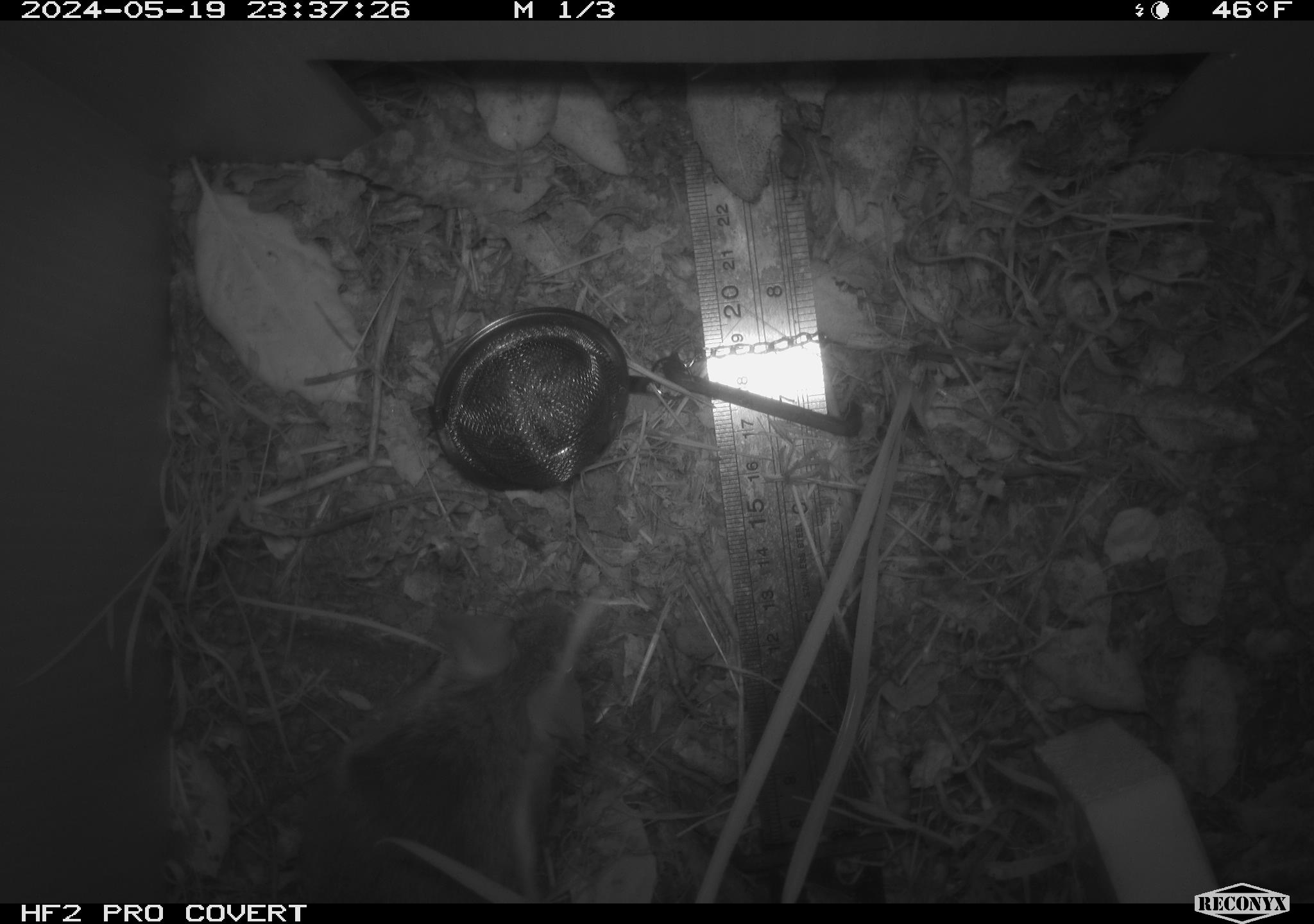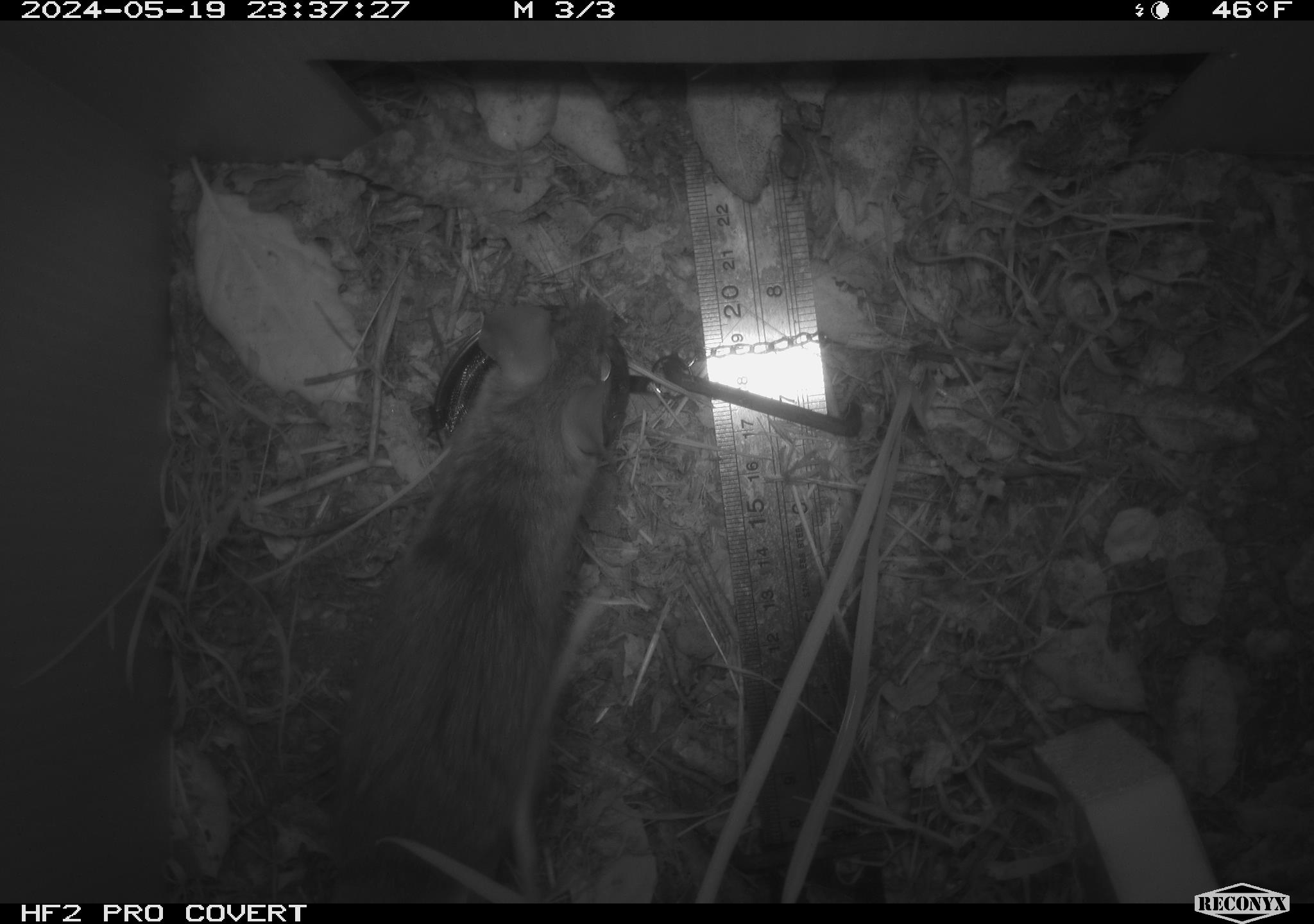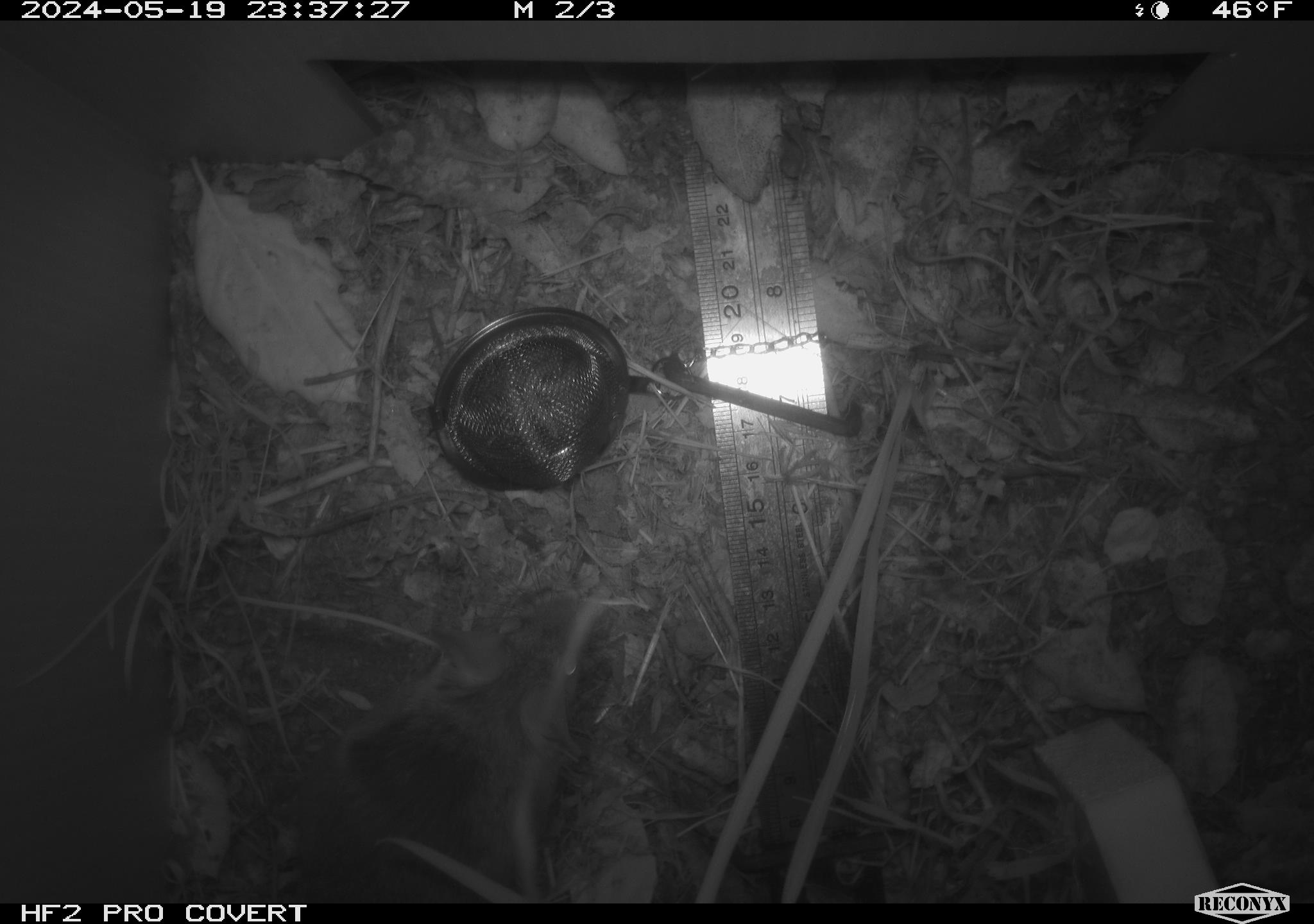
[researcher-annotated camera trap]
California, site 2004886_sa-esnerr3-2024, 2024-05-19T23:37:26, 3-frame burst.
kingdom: Animalia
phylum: Chordata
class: Mammalia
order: Rodentia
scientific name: Rodentia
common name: rodent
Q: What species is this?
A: Rodent (Rodentia).